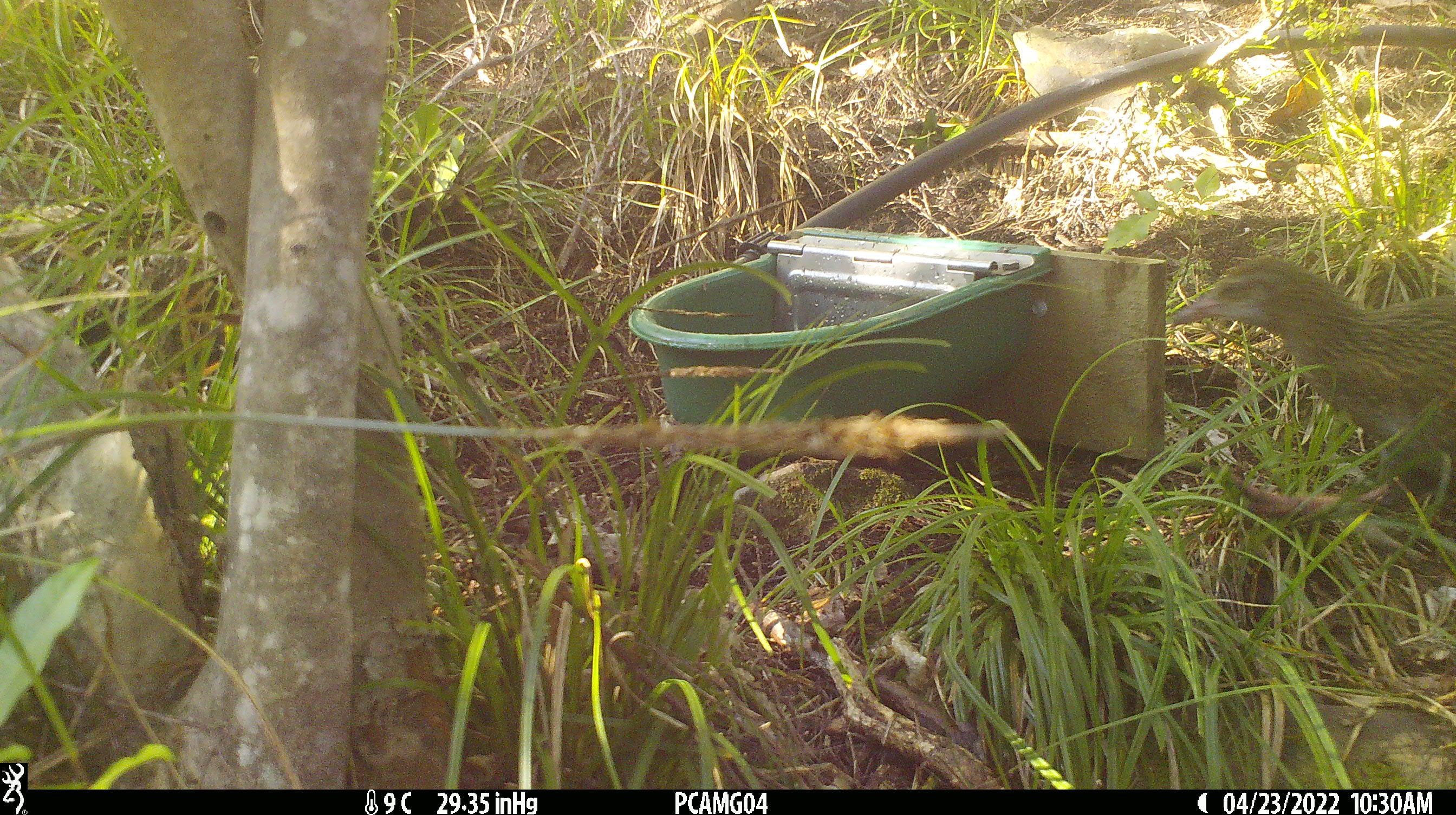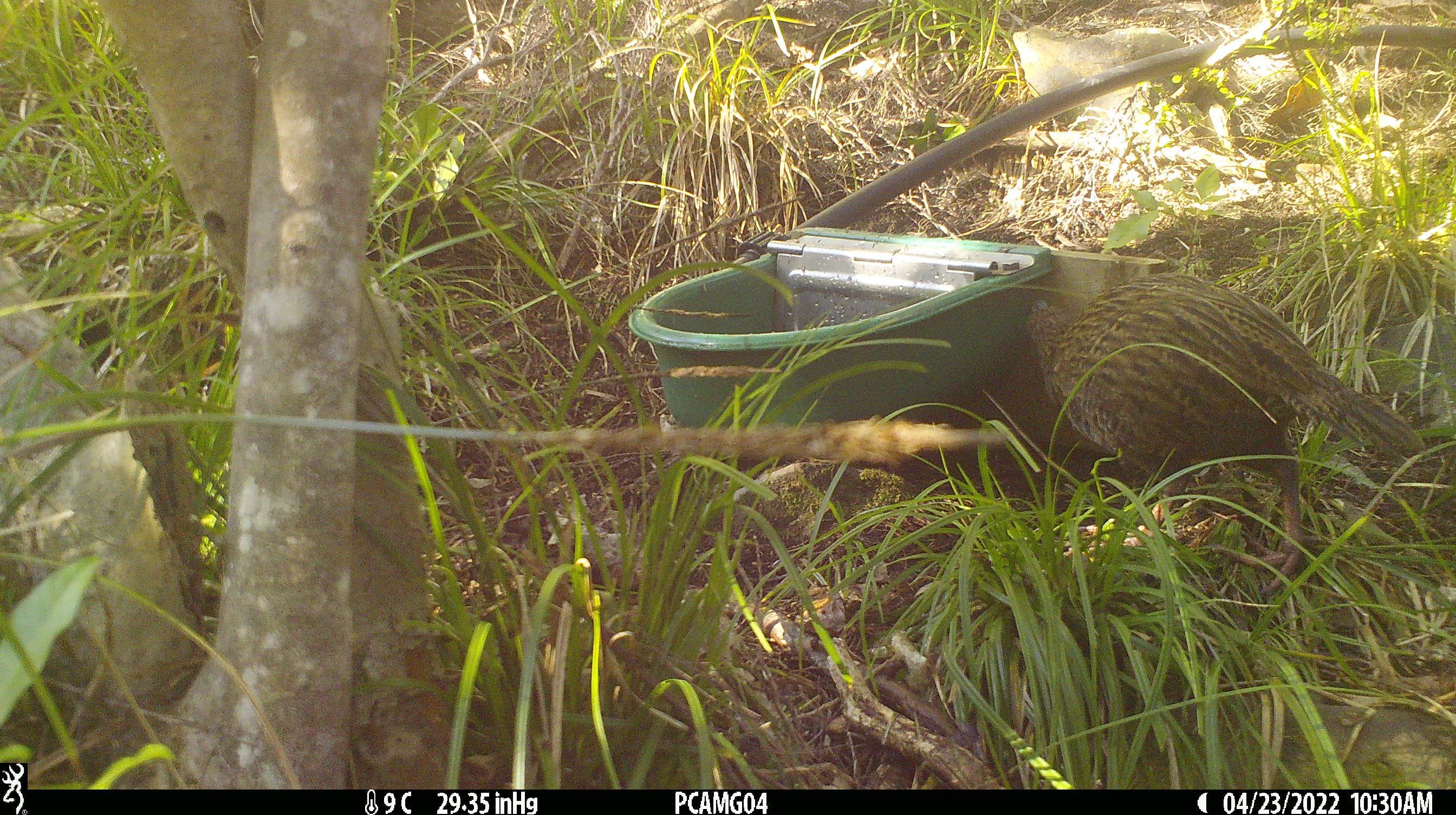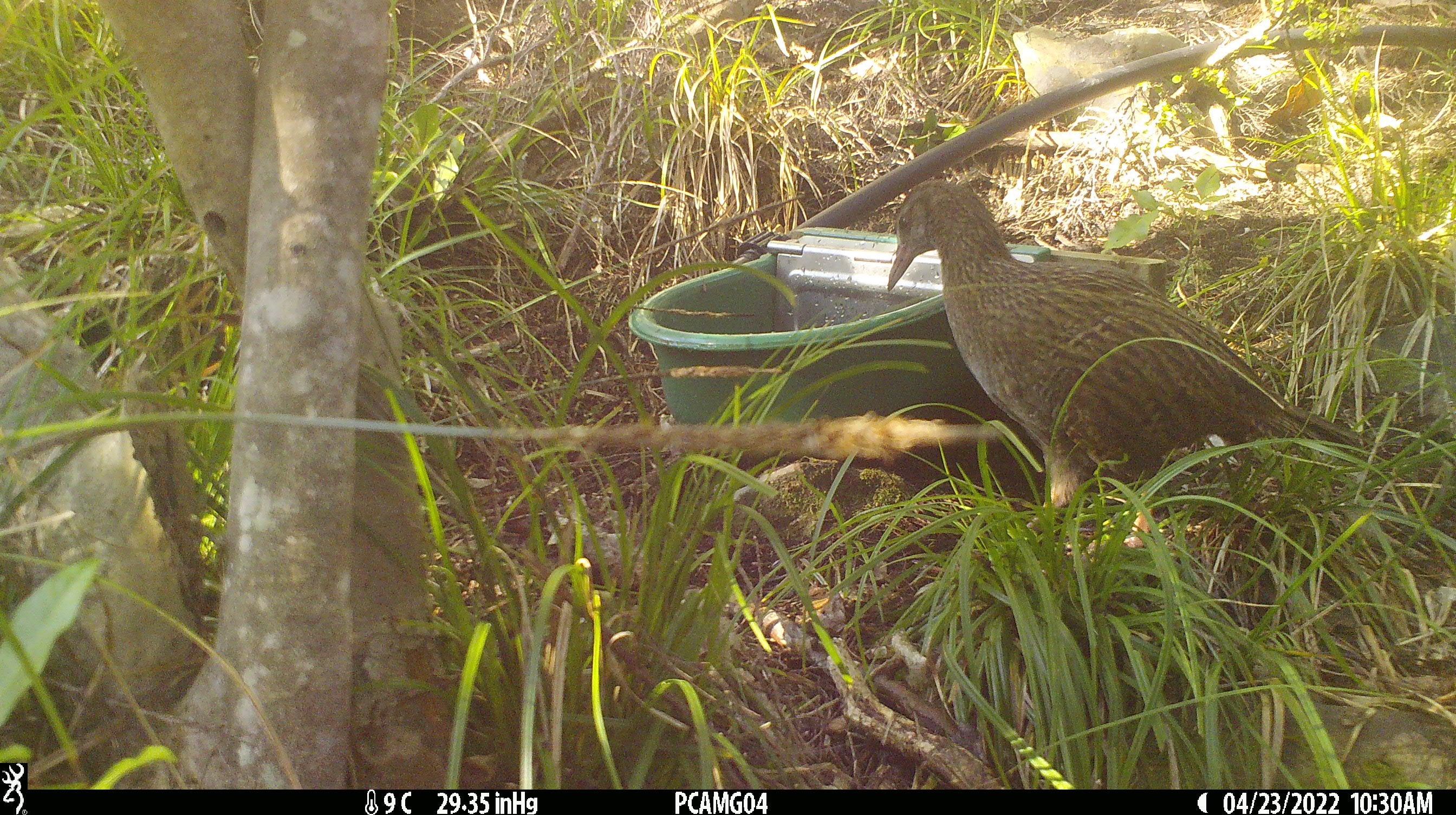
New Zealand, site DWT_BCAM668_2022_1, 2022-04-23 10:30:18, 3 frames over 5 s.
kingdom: Animalia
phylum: Chordata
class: Aves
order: Gruiformes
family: Rallidae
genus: Gallirallus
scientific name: Gallirallus australis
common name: weka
Weka (Gallirallus australis).